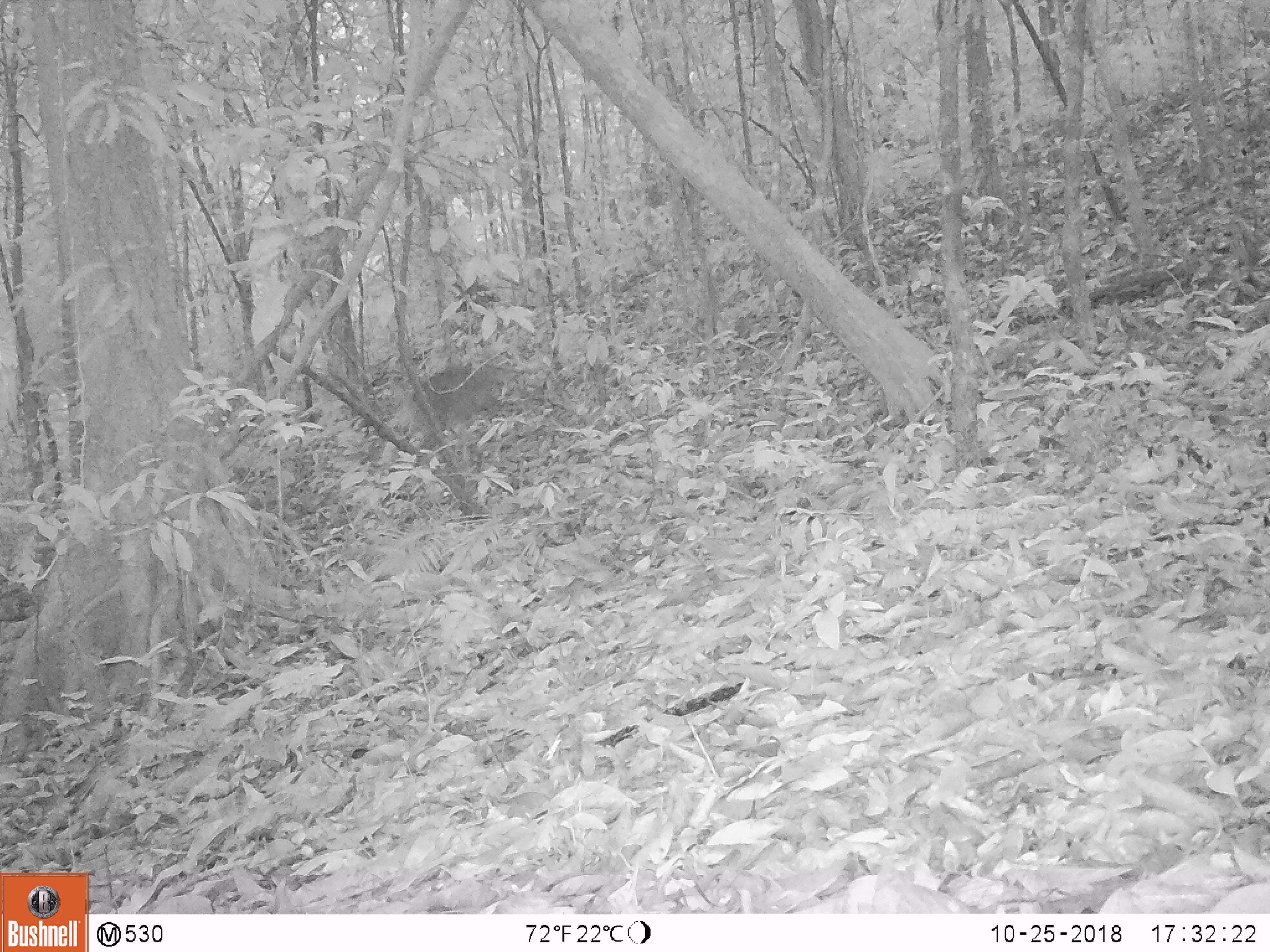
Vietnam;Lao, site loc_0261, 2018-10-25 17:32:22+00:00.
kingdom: Animalia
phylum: Chordata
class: Mammalia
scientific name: Laurasiatheria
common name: ungulate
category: unidentified ungulates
Unidentified ungulates (ungulate) (Laurasiatheria). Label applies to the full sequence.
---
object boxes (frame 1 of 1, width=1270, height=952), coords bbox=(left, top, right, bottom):
unidentified ungulates: bbox=(412, 362, 509, 425)